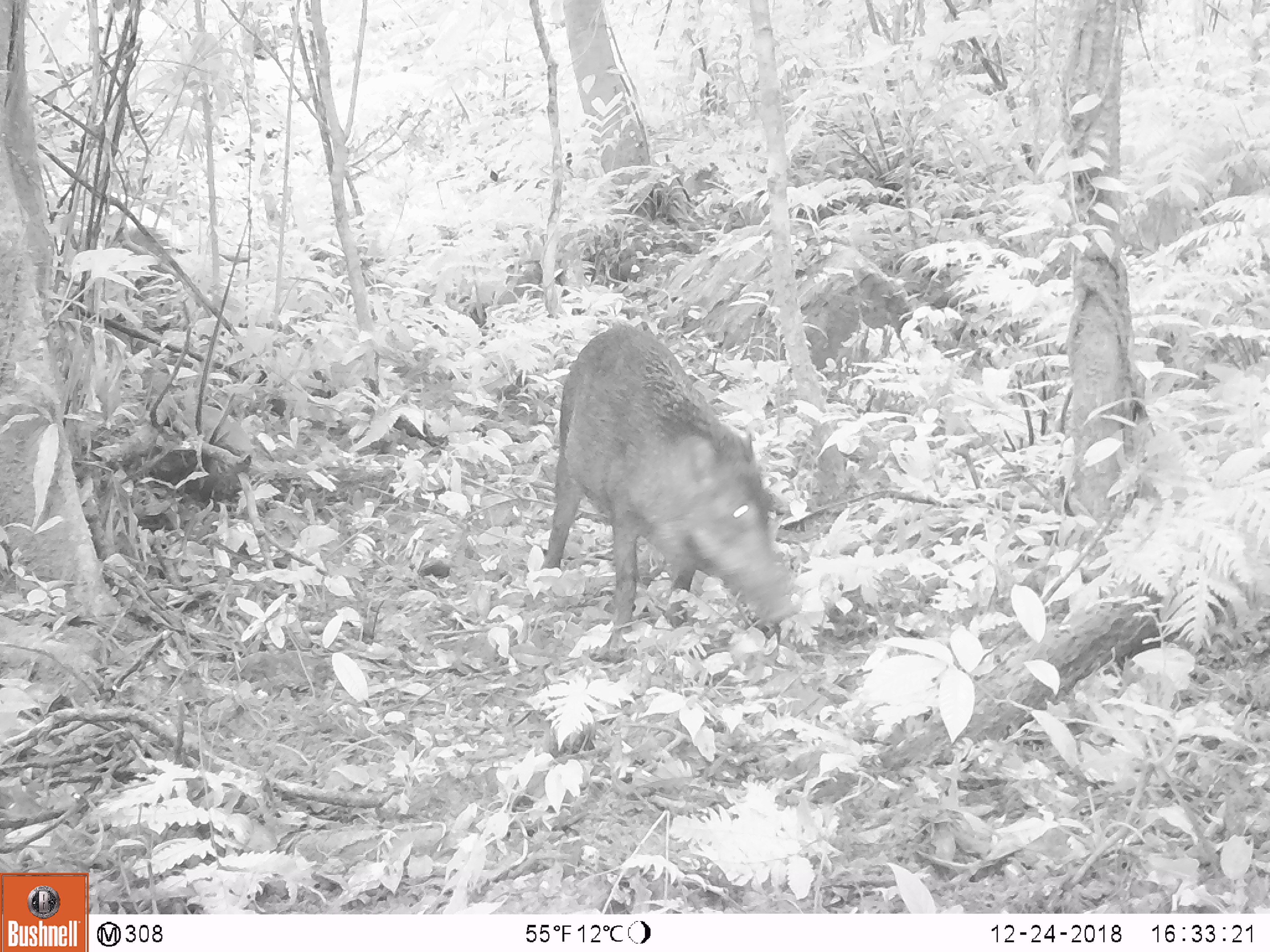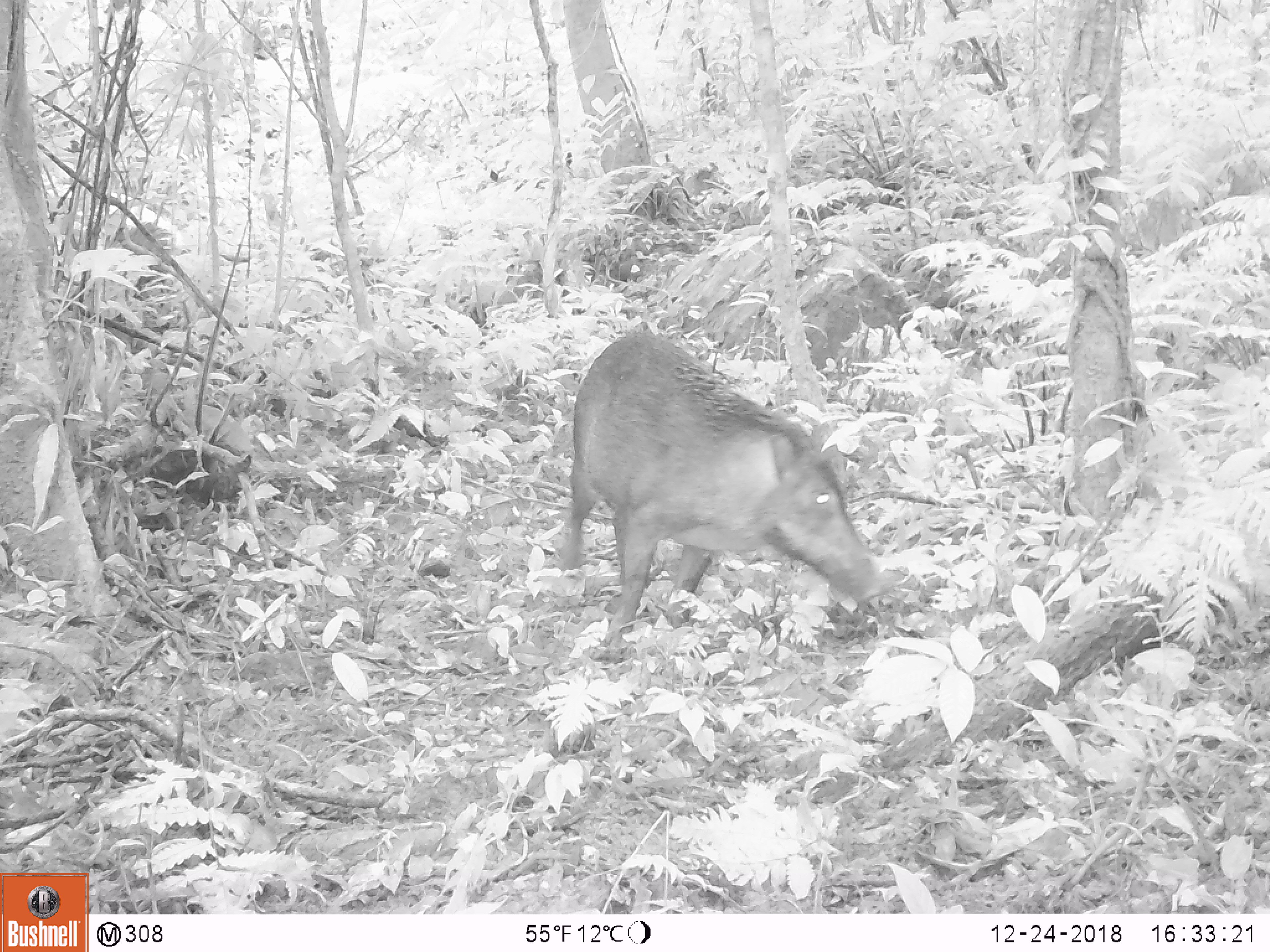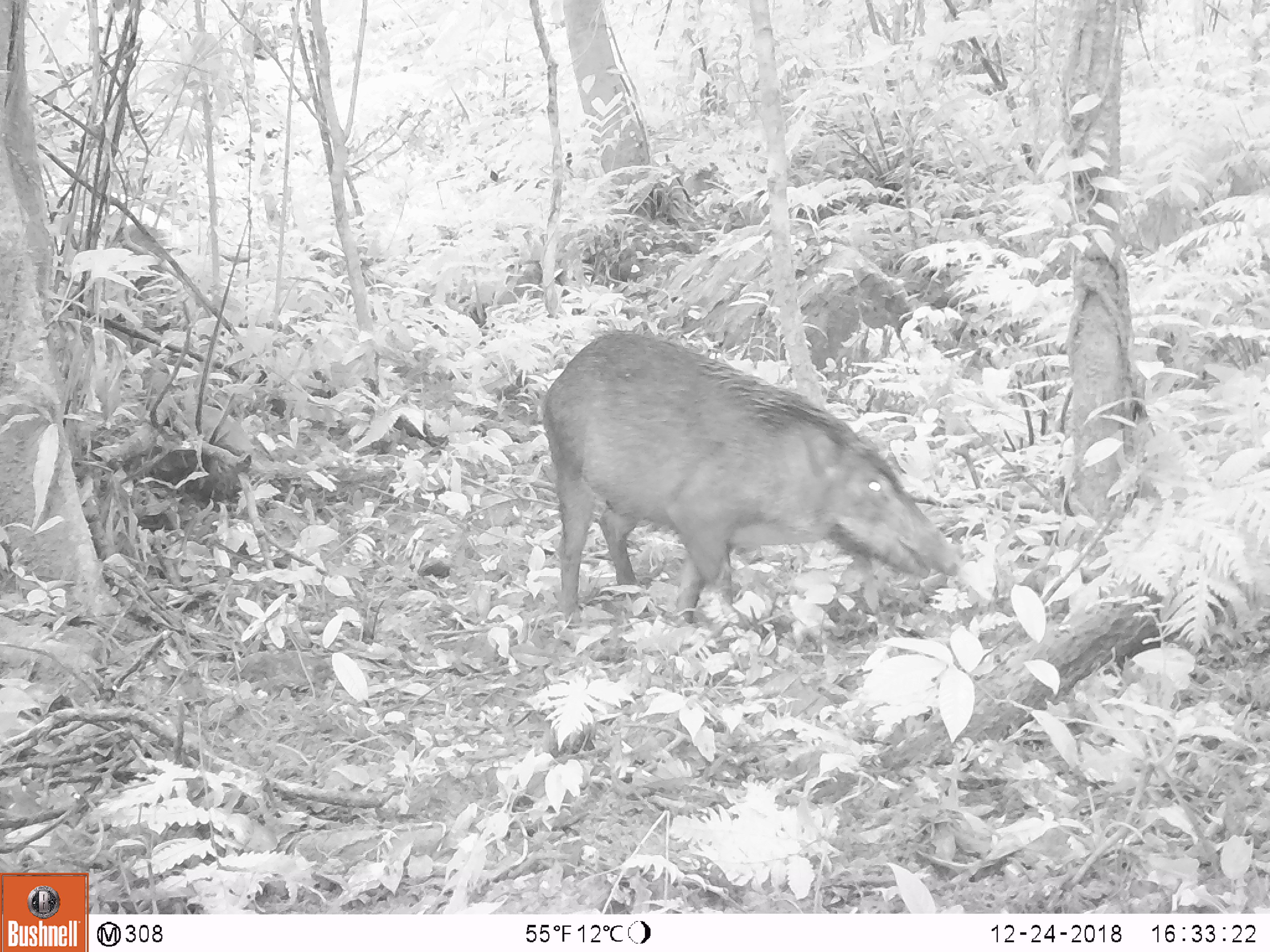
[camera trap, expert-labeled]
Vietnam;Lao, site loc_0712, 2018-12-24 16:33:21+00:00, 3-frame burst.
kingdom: Animalia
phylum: Chordata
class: Mammalia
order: Artiodactyla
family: Suidae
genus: Sus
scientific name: Sus scrofa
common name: eurasian wild pig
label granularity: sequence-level